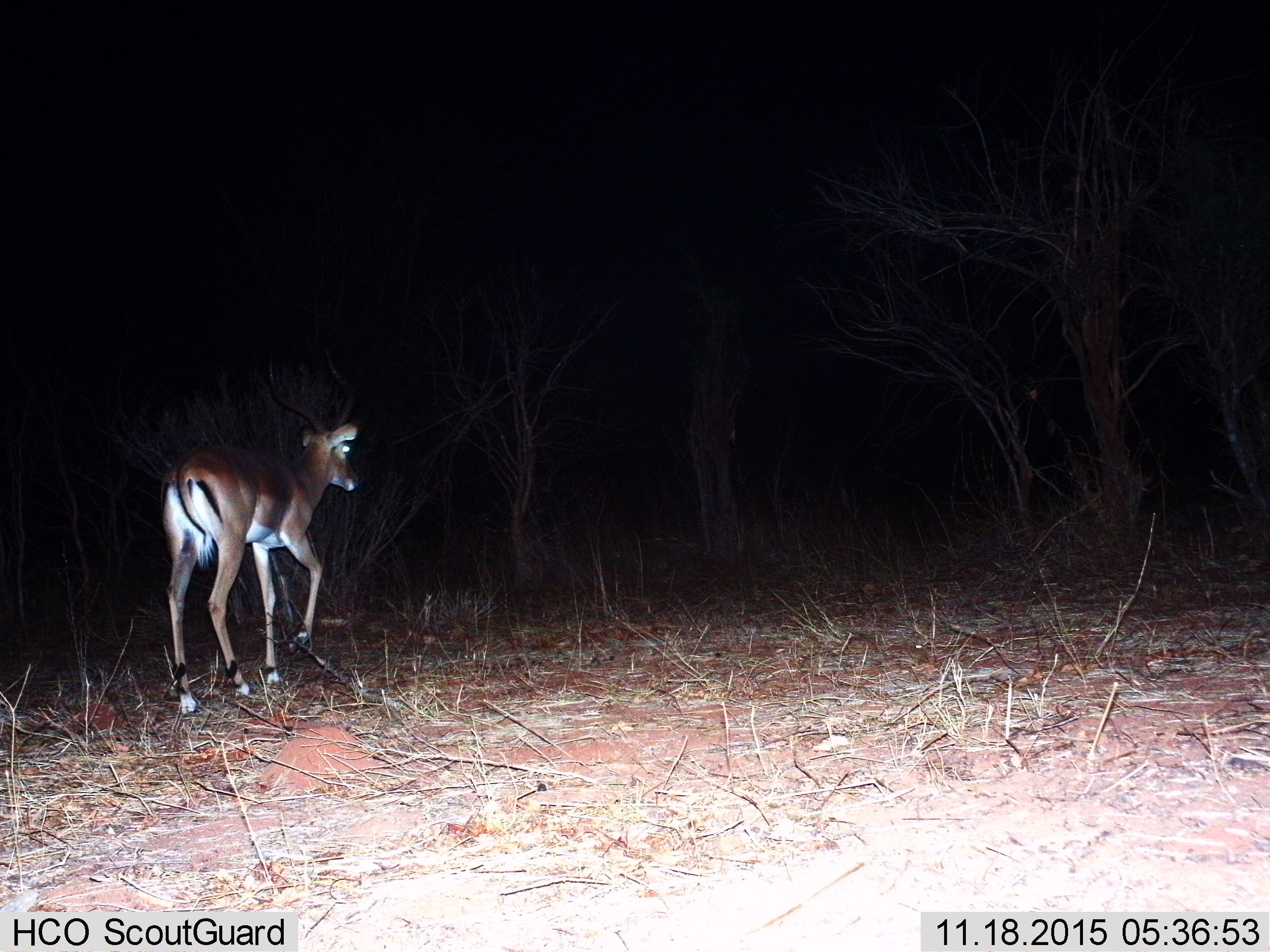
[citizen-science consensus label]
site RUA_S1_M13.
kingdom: Animalia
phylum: Chordata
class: Mammalia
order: Artiodactyla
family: Bovidae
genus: Aepyceros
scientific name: Aepyceros melampus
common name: impala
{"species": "impala (Aepyceros melampus)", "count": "1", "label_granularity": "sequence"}